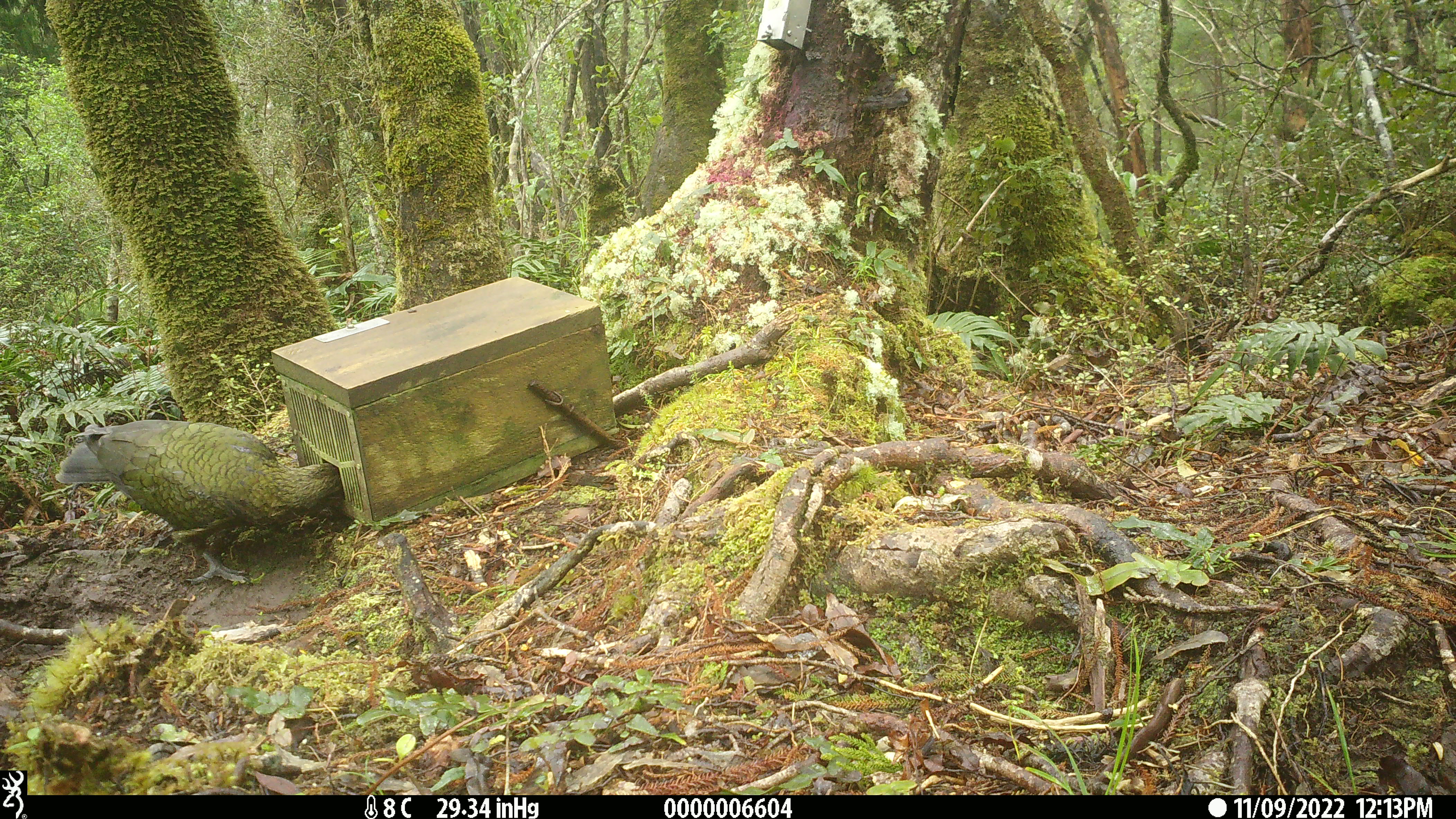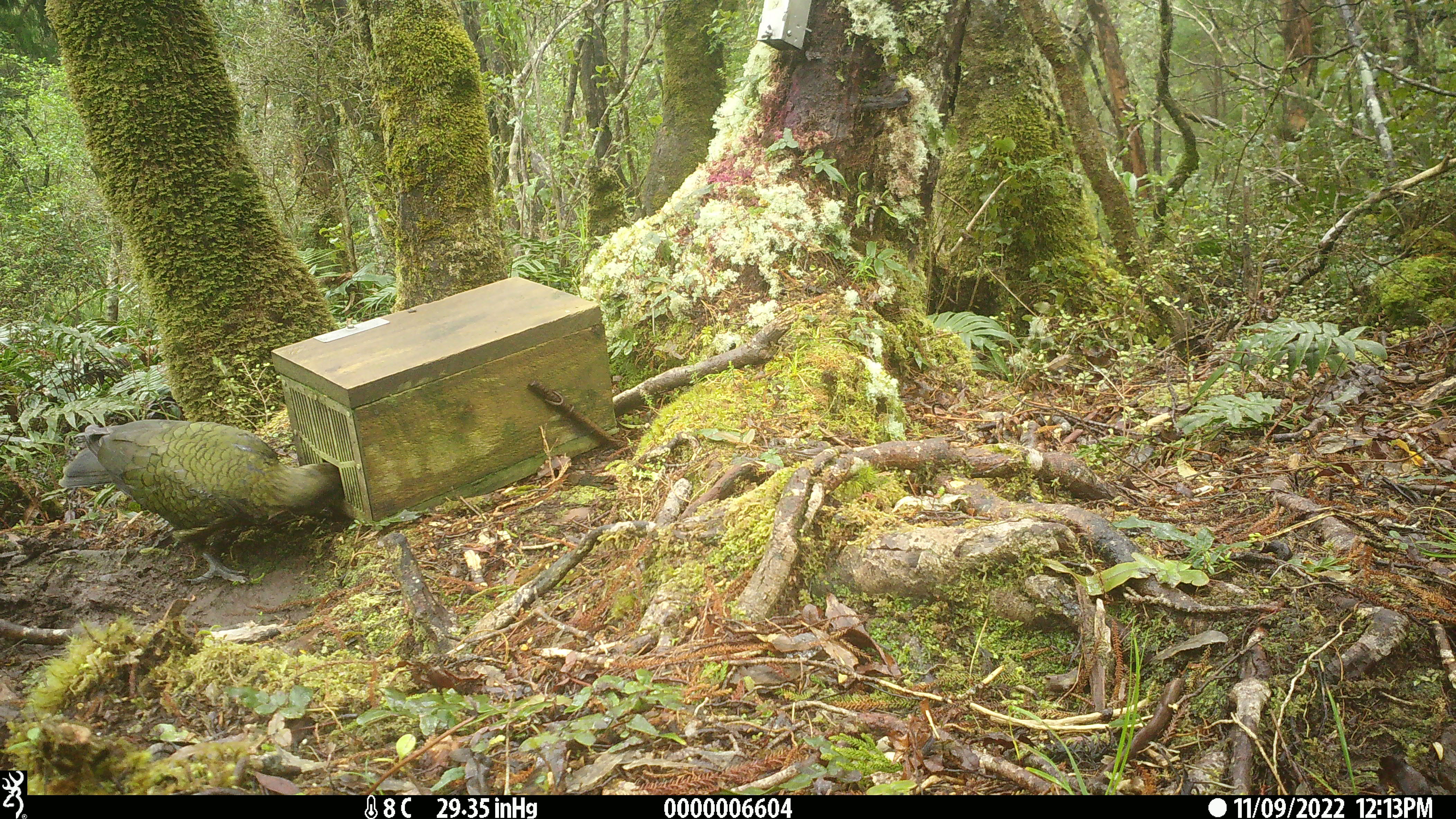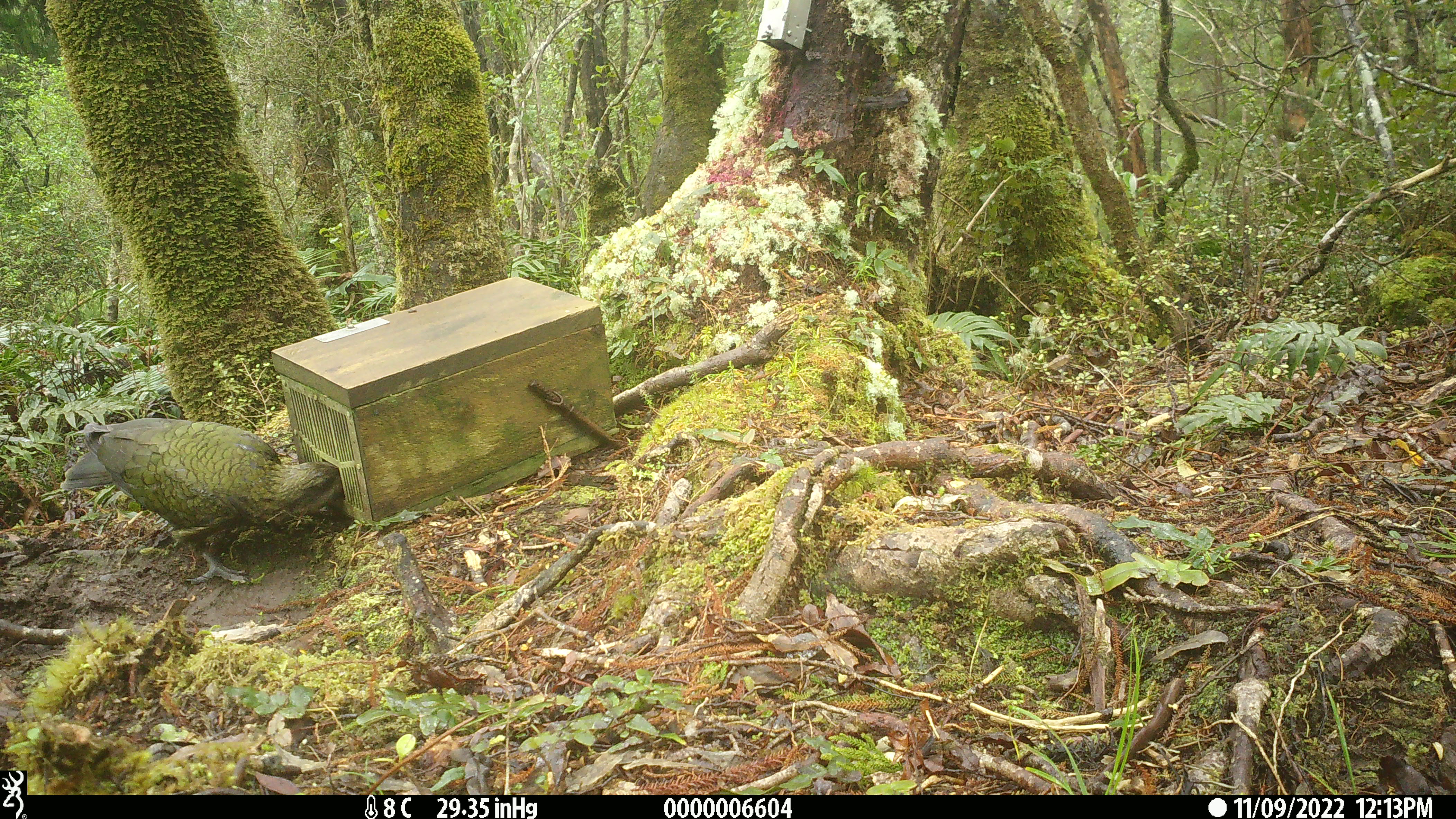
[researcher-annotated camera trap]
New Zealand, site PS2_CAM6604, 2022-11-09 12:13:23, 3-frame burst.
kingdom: Animalia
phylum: Chordata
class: Aves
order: Psittaciformes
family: Strigopidae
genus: Nestor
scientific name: Nestor notabilis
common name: kea